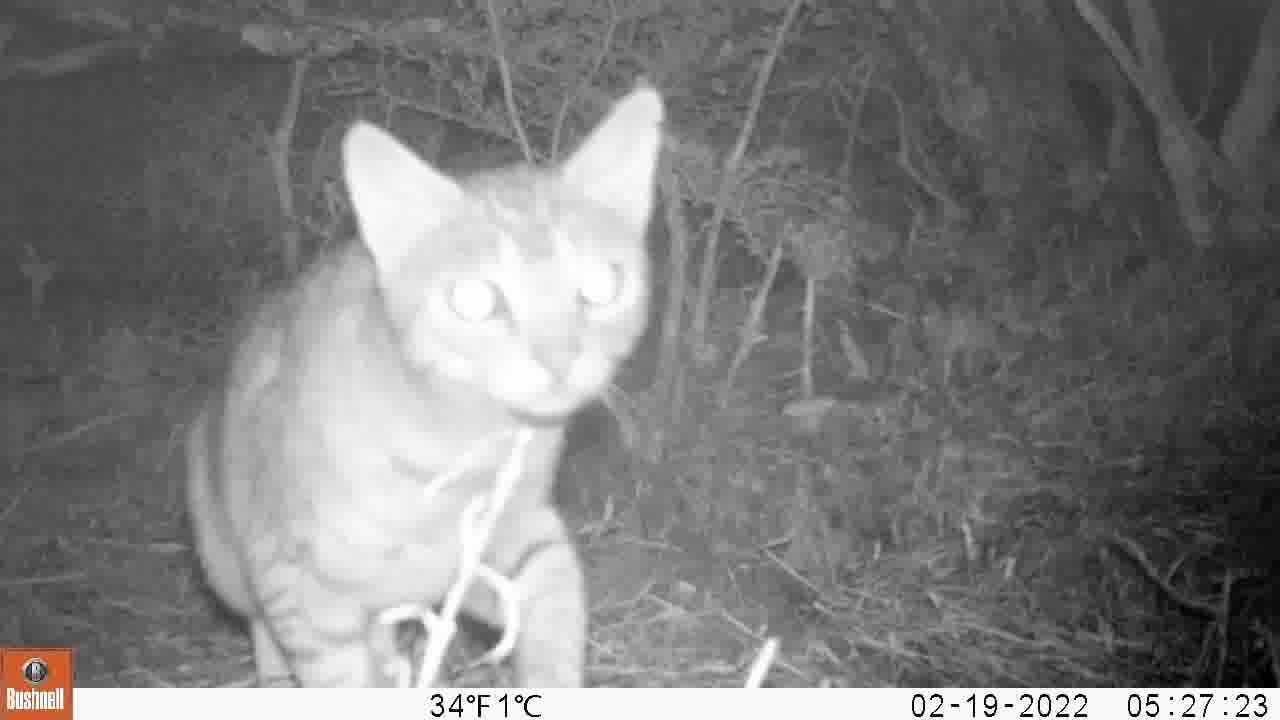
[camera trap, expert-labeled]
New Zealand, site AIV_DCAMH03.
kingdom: Animalia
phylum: Chordata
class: Mammalia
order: Carnivora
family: Felidae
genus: Felis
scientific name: Felis catus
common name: domestic cat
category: cat